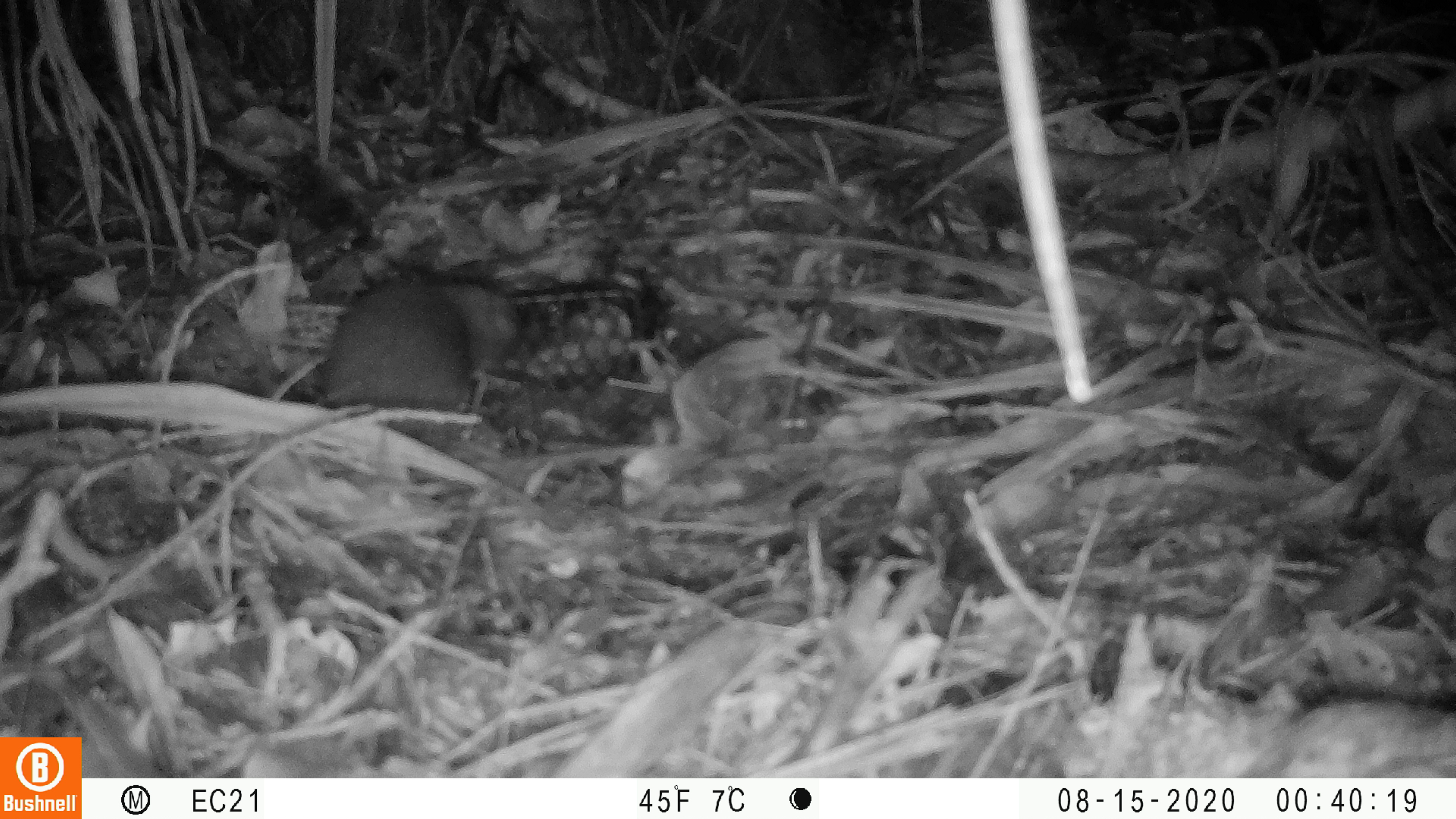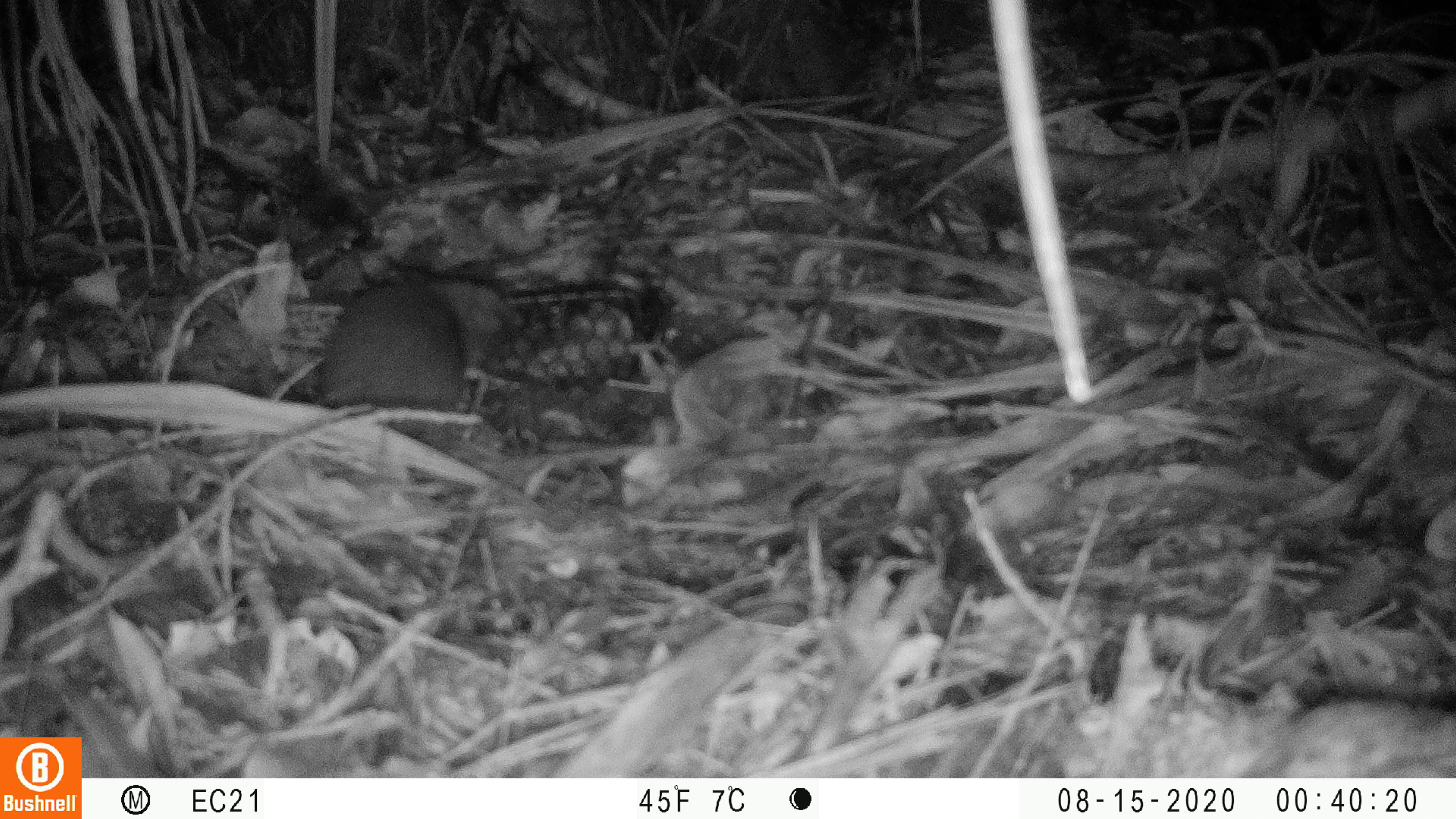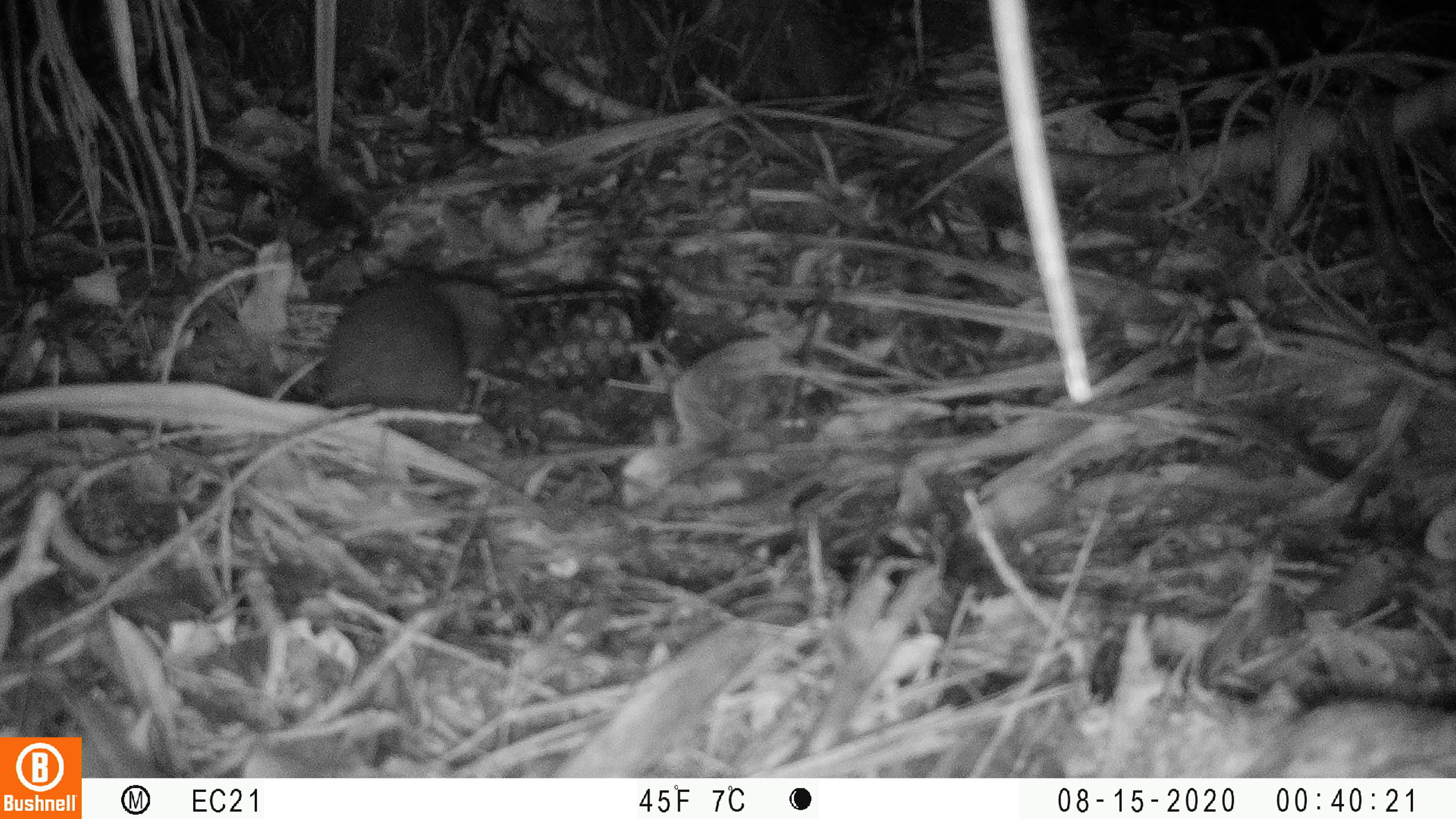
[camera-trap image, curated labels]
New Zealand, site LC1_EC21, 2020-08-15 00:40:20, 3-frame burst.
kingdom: Animalia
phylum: Chordata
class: Mammalia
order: Rodentia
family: Muridae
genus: Rattus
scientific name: Rattus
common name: rat